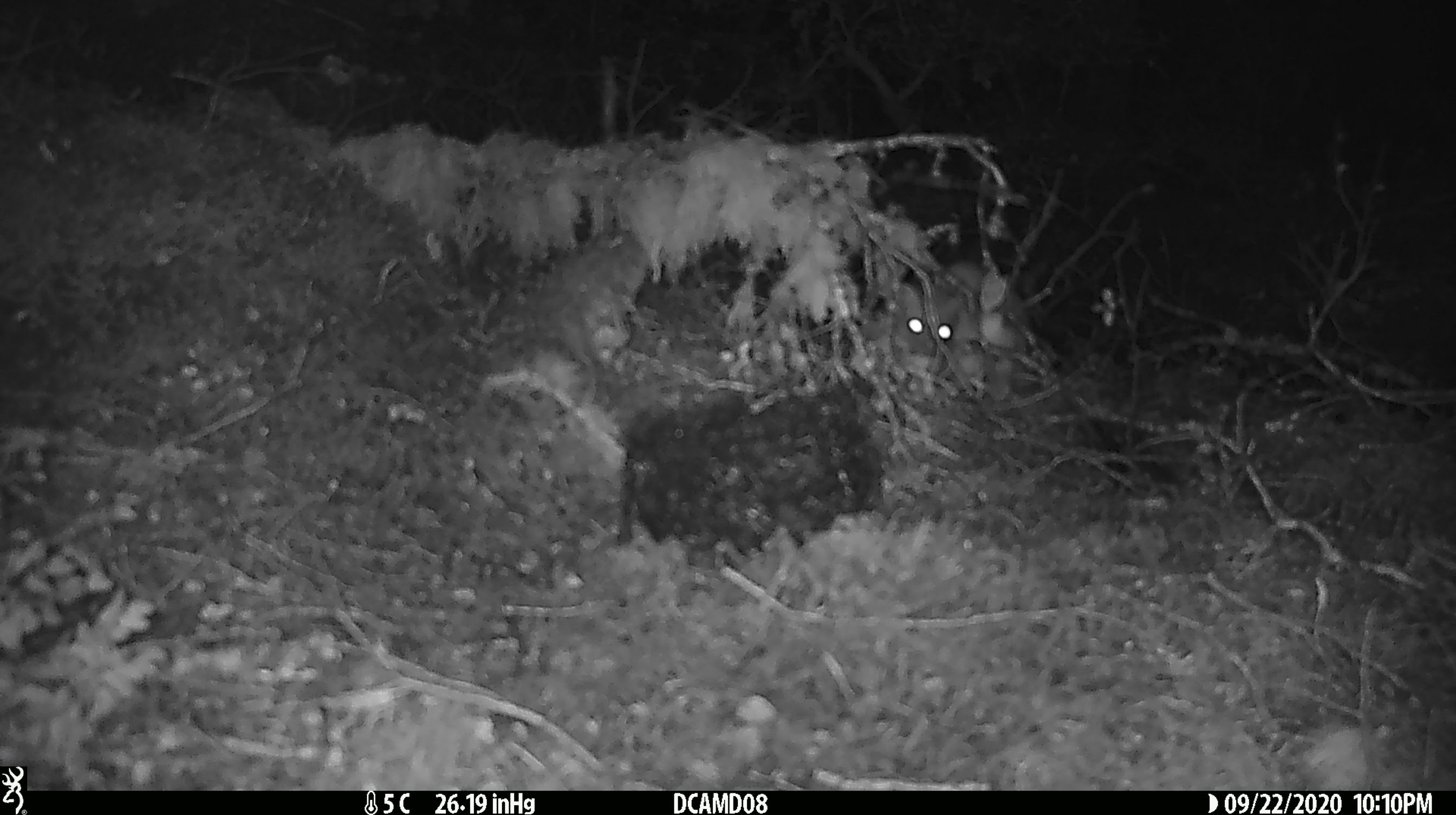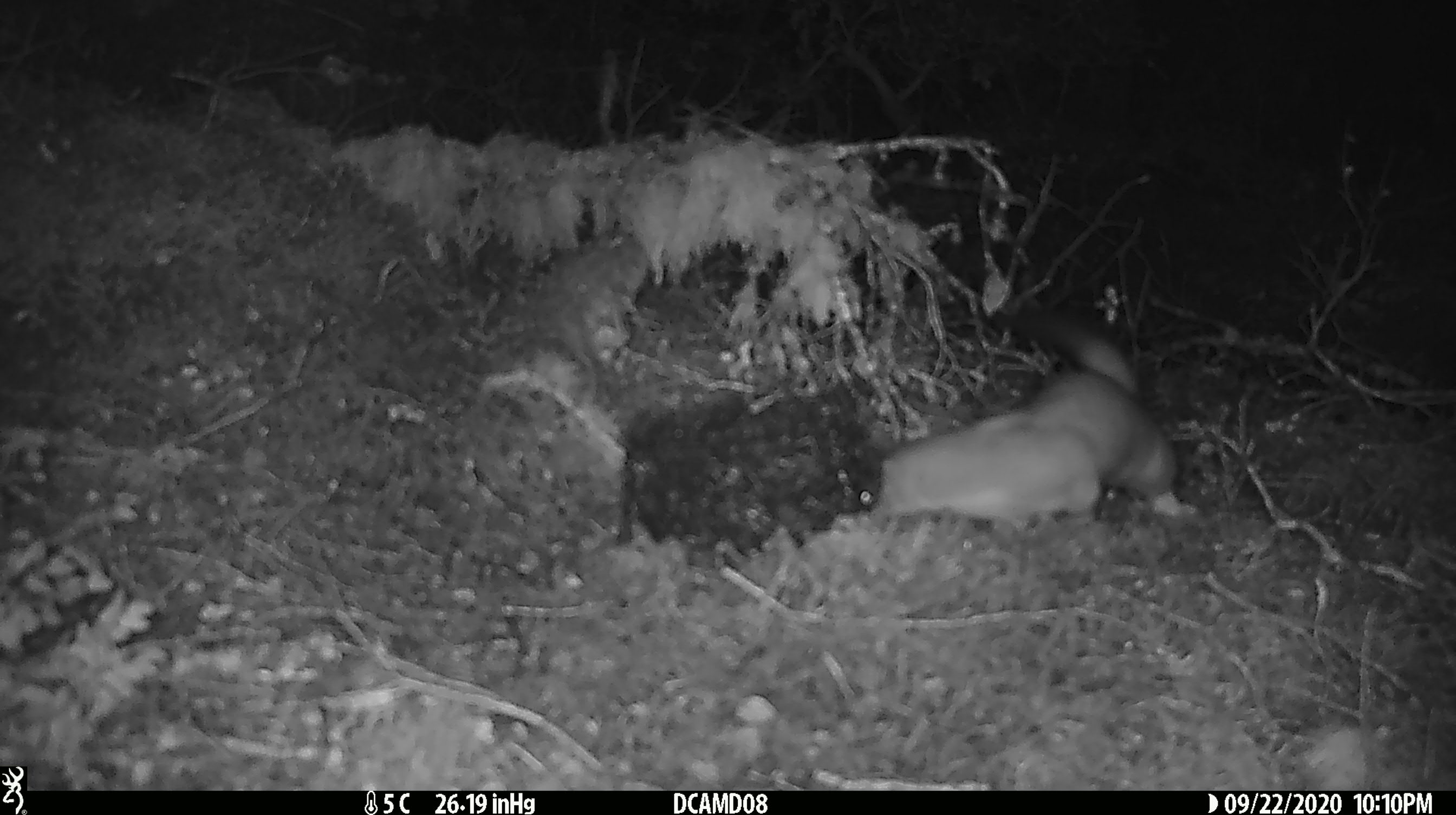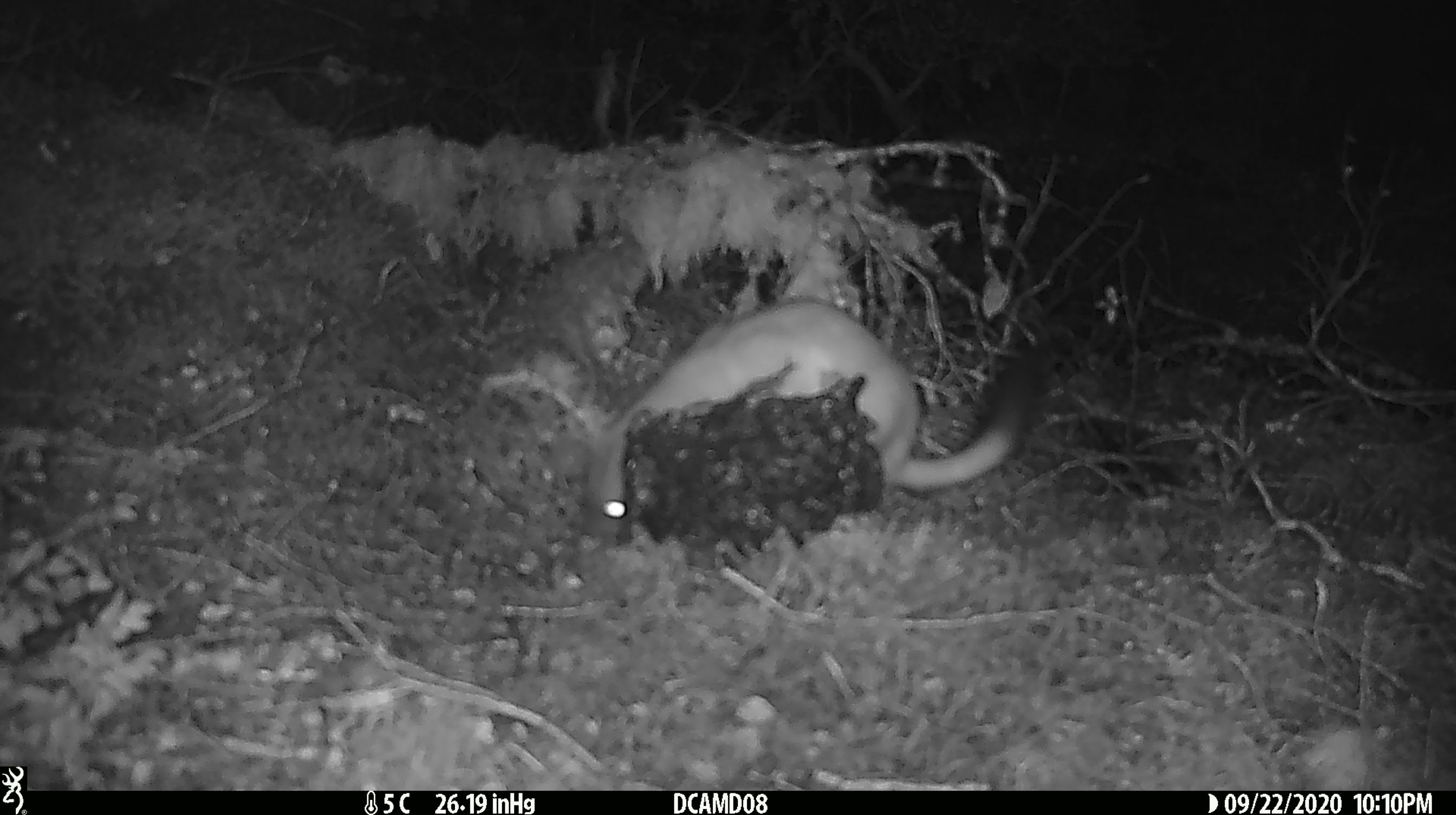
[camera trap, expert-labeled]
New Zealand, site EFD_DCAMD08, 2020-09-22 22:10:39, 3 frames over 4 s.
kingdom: Animalia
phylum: Chordata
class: Mammalia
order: Carnivora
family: Mustelidae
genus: Mustela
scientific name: Mustela erminea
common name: stoat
Stoat (Mustela erminea).